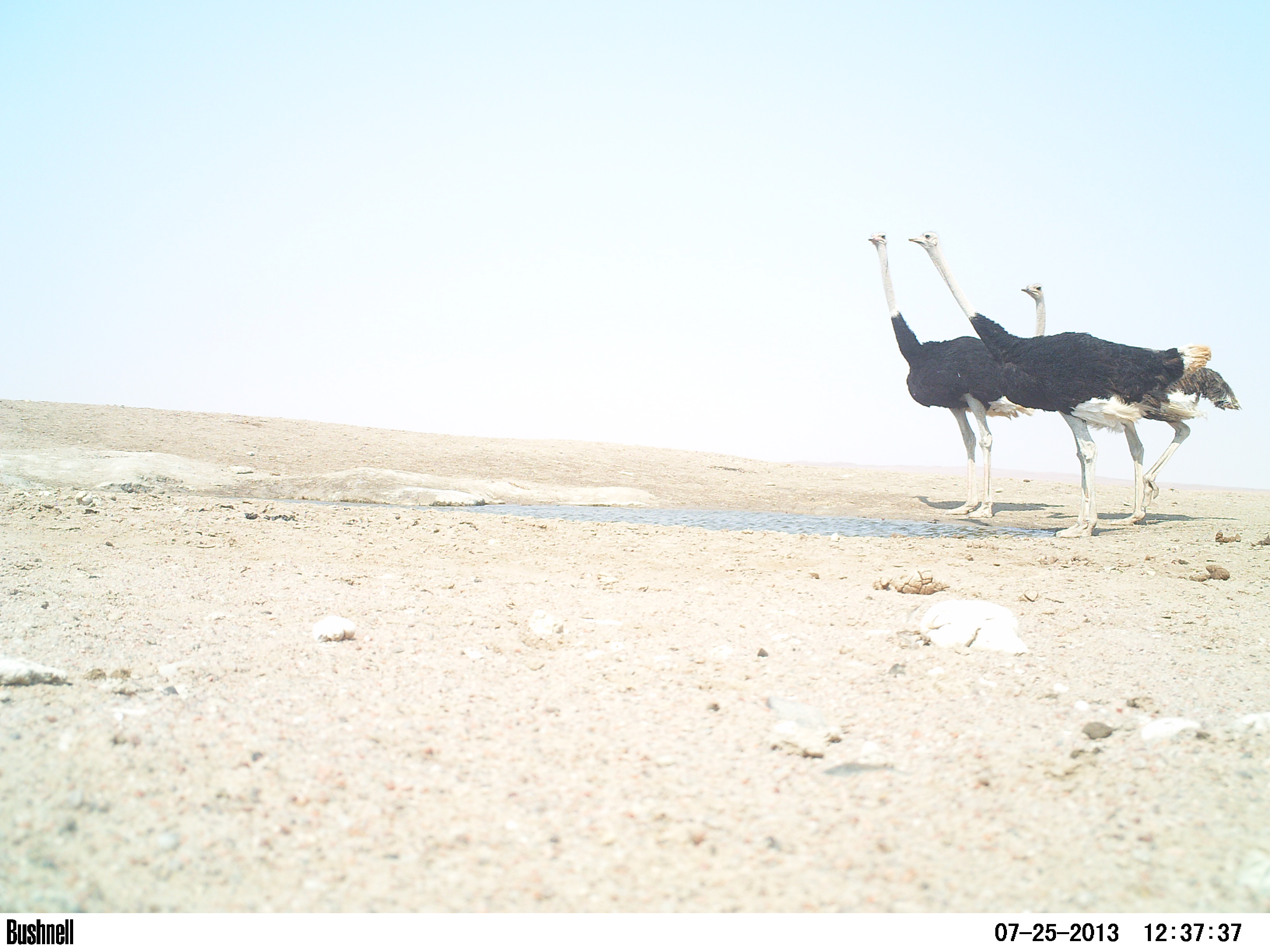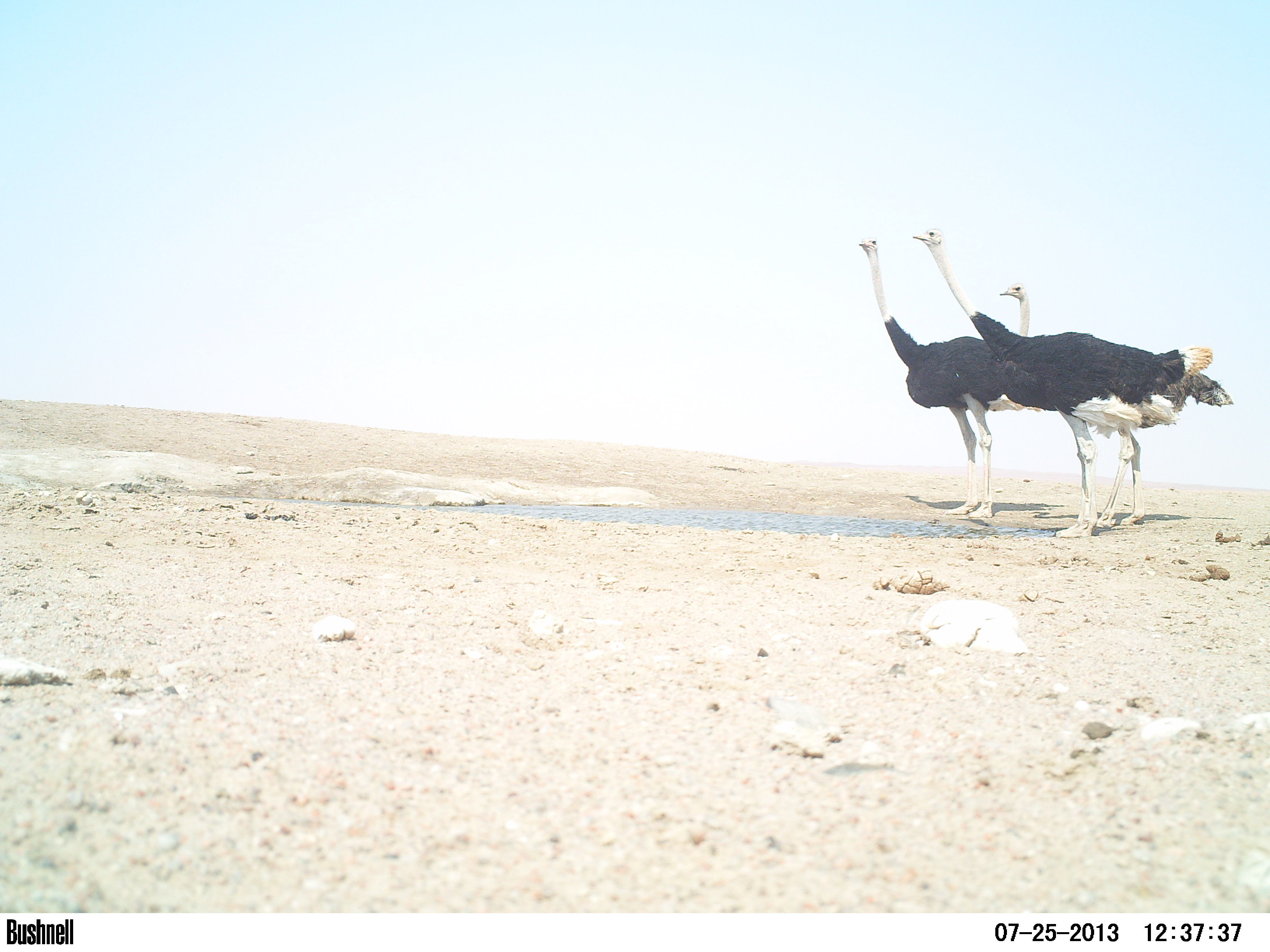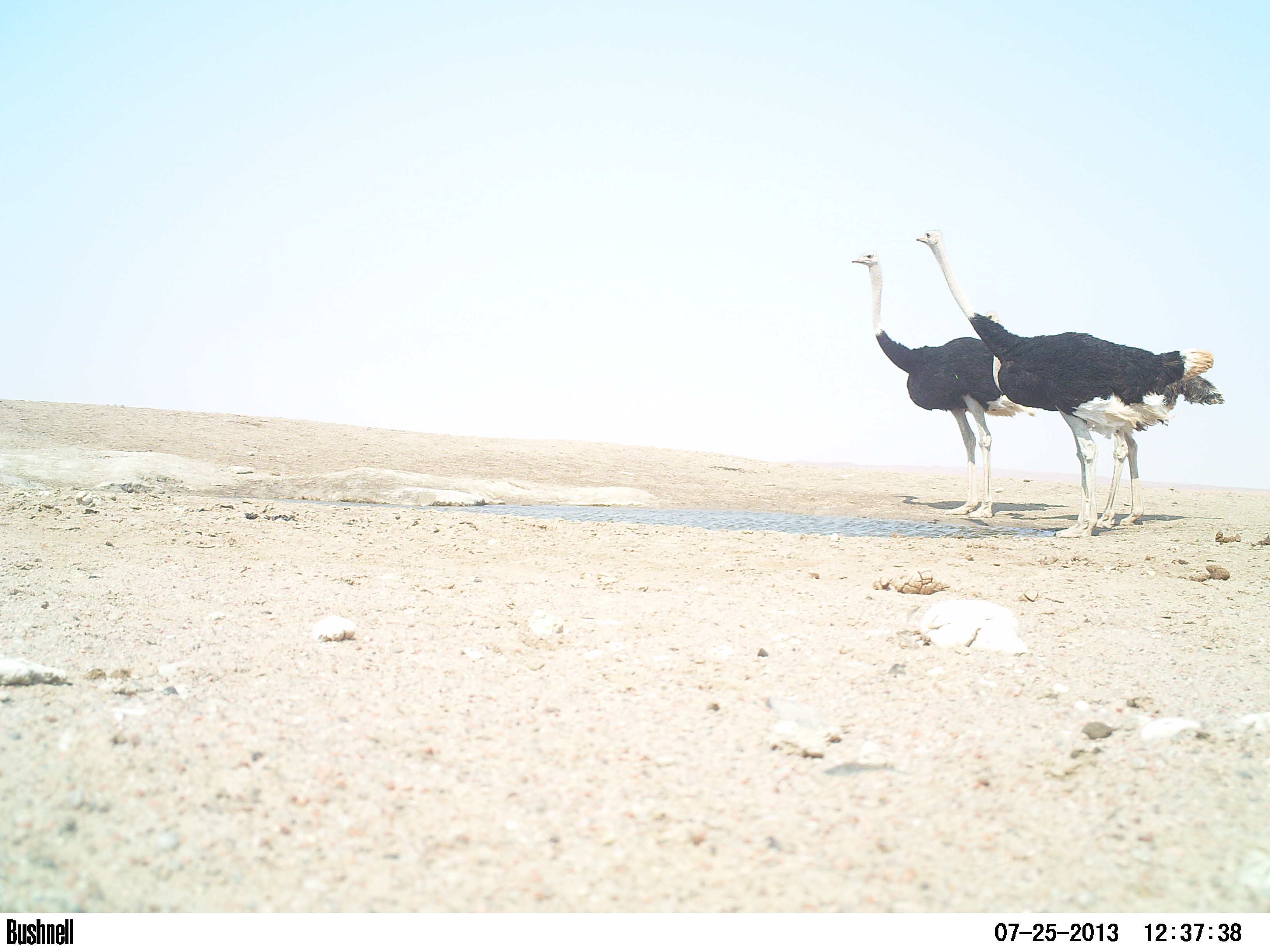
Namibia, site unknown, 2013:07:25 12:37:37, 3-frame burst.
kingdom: Animalia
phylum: Chordata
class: Aves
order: Struthioniformes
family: Struthionidae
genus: Struthio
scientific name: Struthio camelus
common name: common ostrich